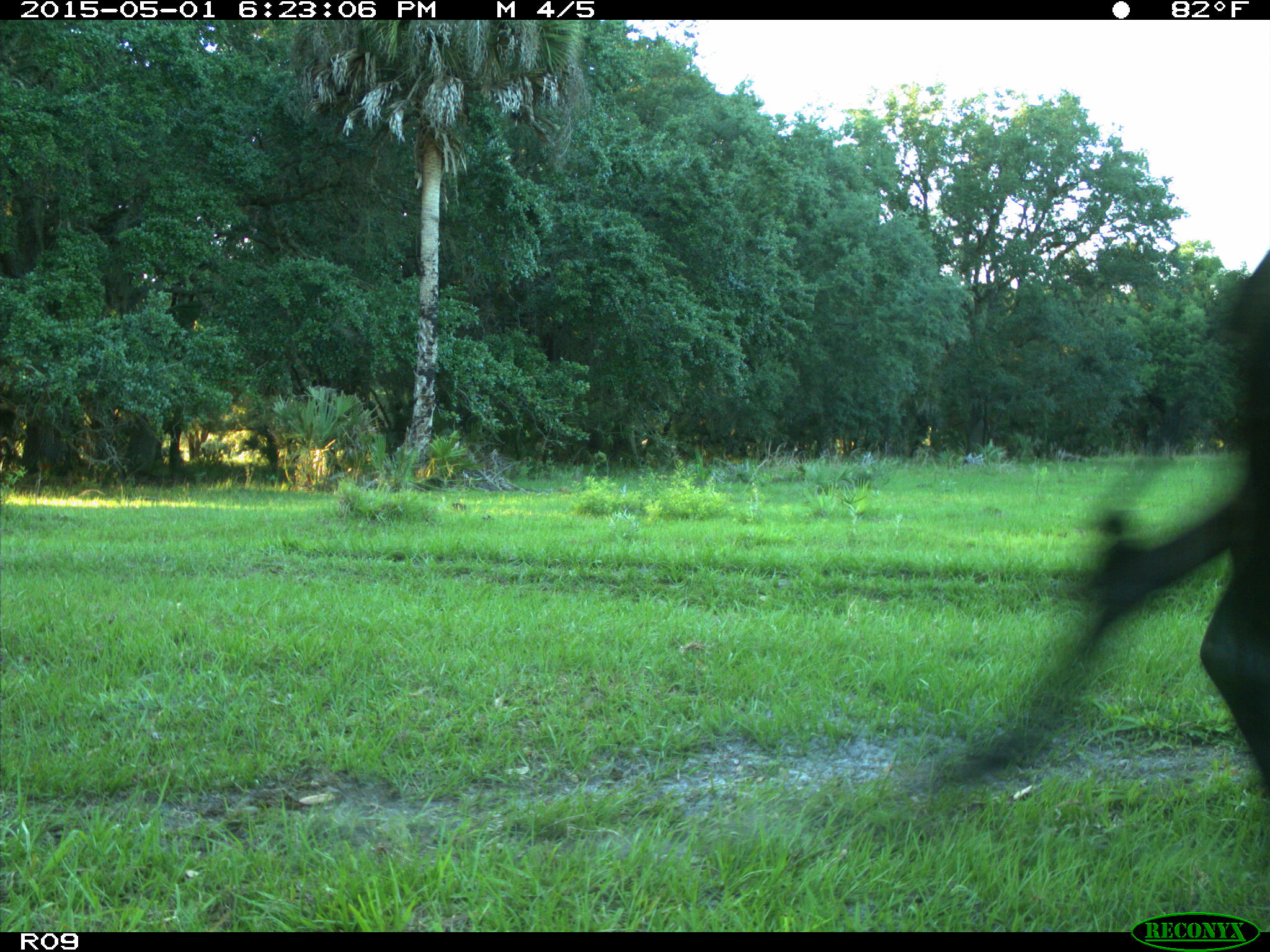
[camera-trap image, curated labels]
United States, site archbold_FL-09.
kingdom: Animalia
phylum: Chordata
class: Mammalia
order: Artiodactyla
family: Bovidae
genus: Bos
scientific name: Bos taurus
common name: domestic cow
Bos taurus (domestic cow).